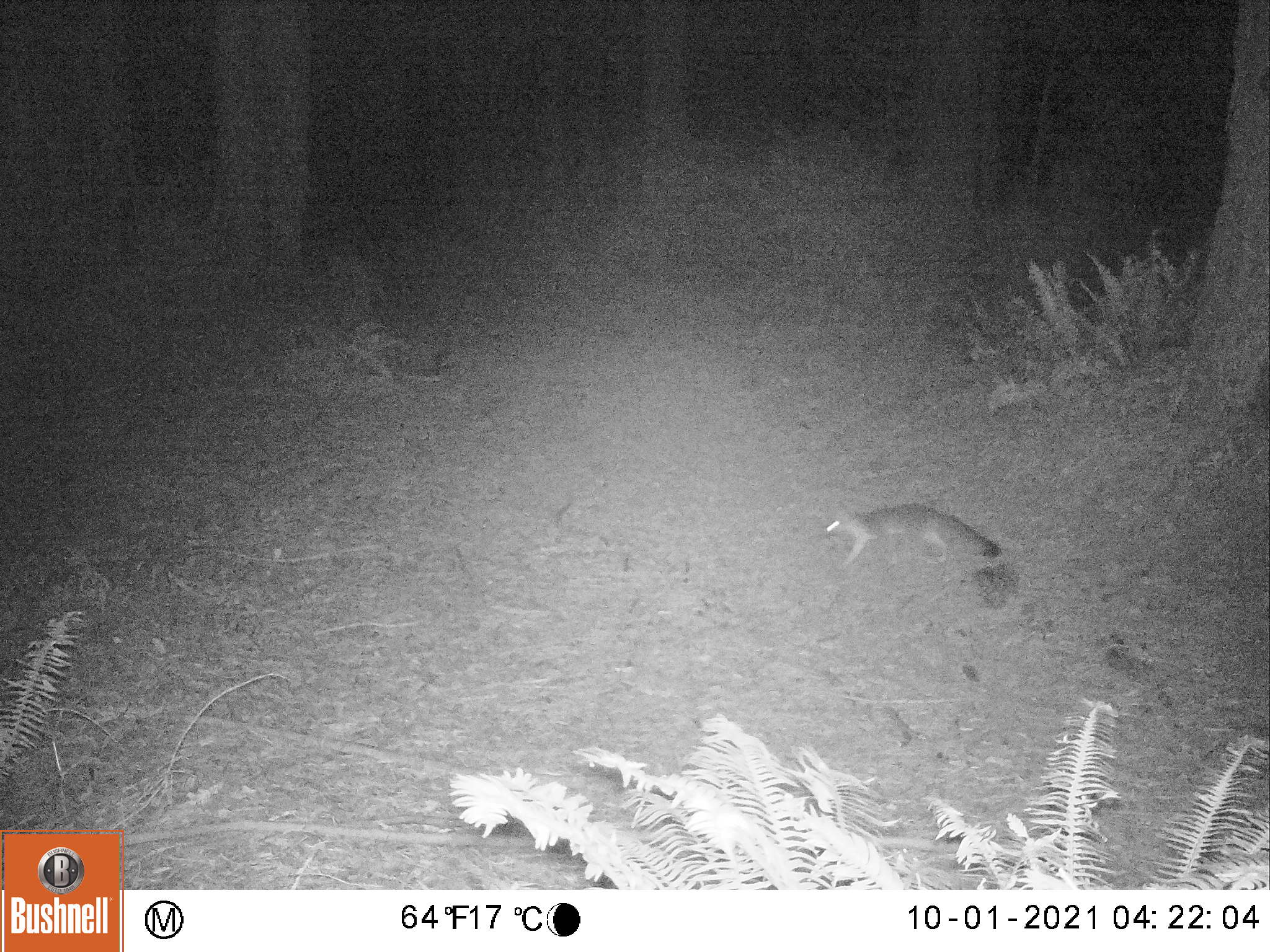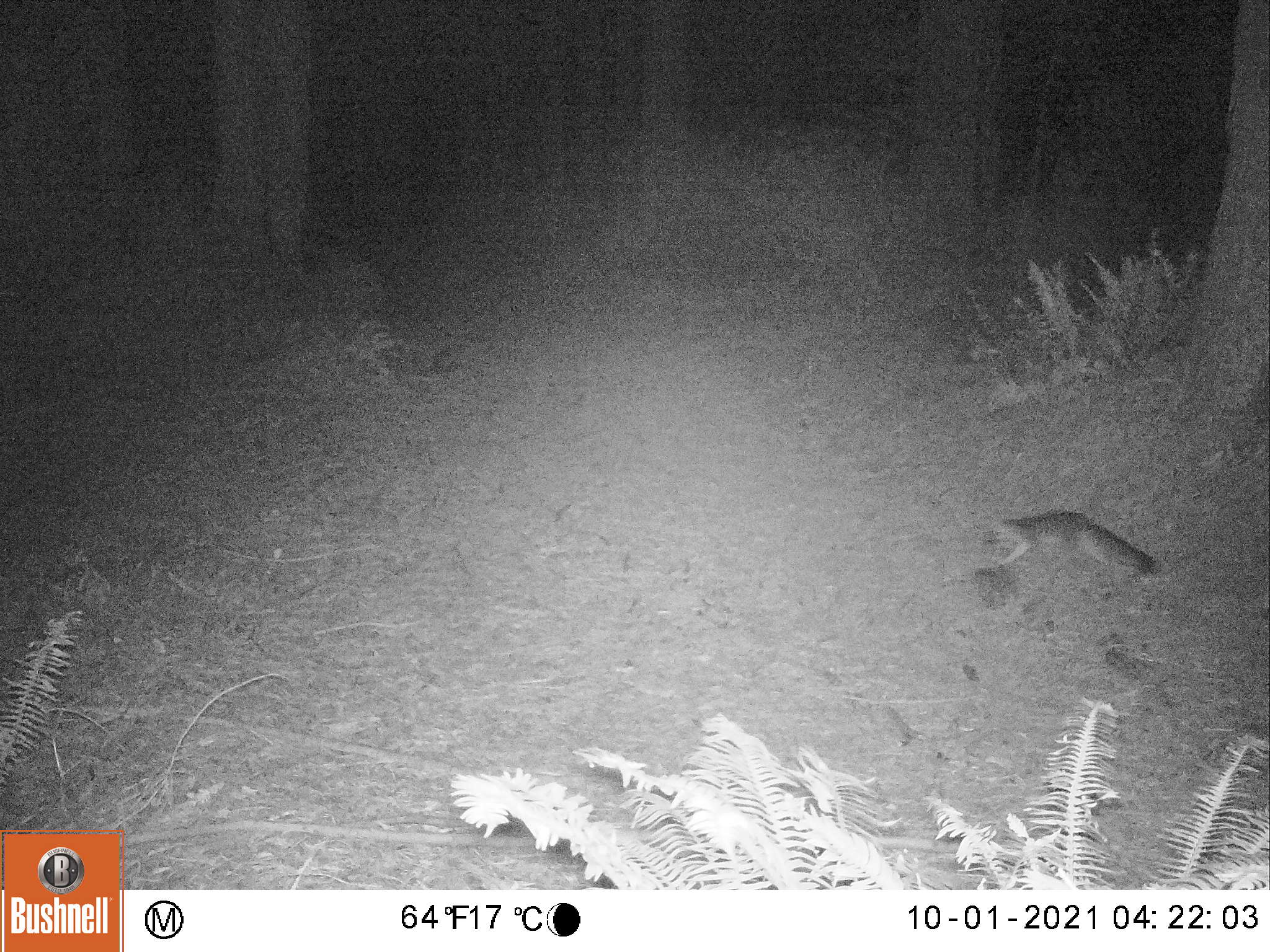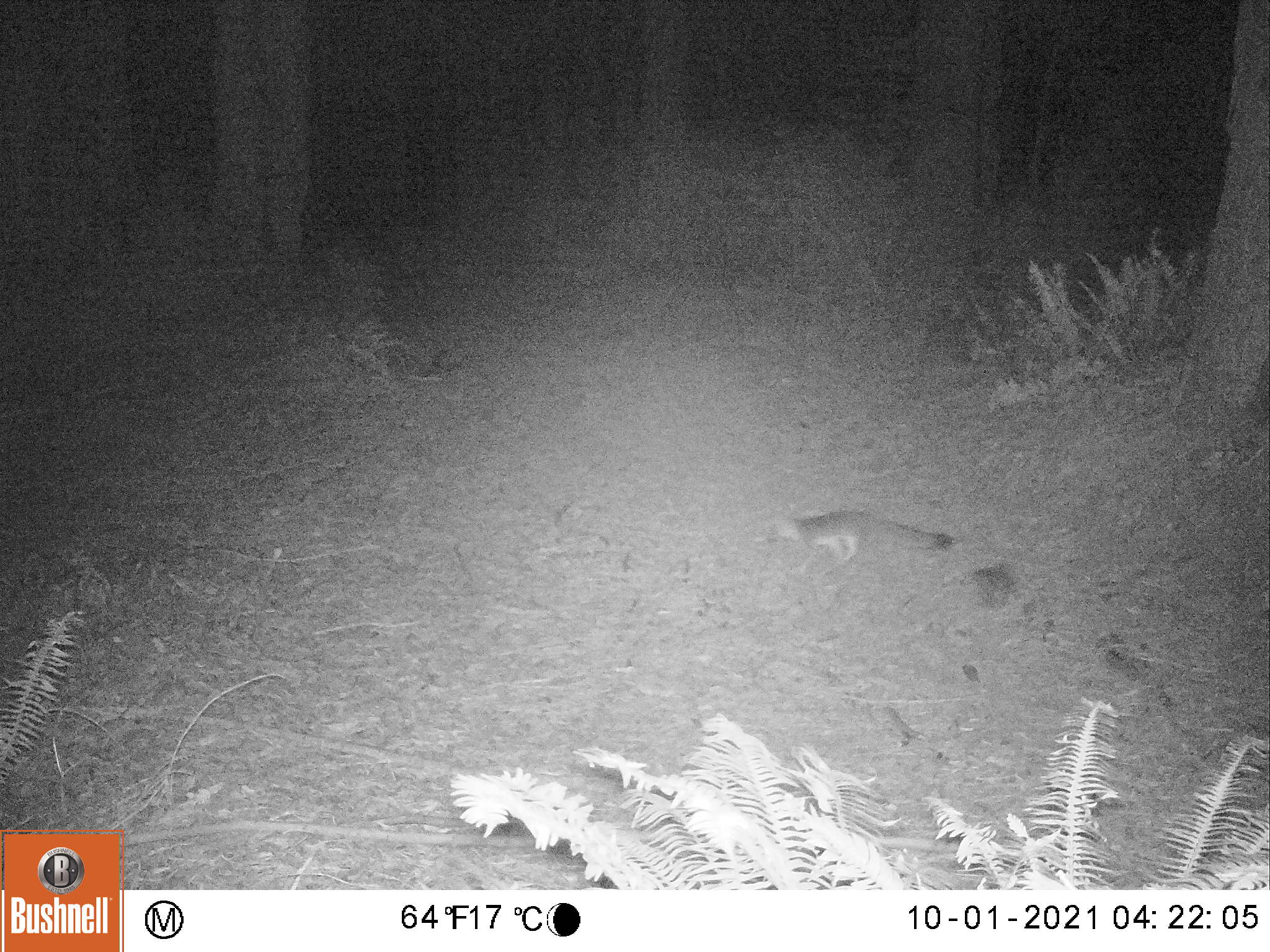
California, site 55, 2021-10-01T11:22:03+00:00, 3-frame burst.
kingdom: Animalia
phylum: Chordata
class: Mammalia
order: Carnivora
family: Canidae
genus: Urocyon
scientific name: Urocyon cinereoargenteus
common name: gray fox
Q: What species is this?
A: Gray fox (Urocyon cinereoargenteus).